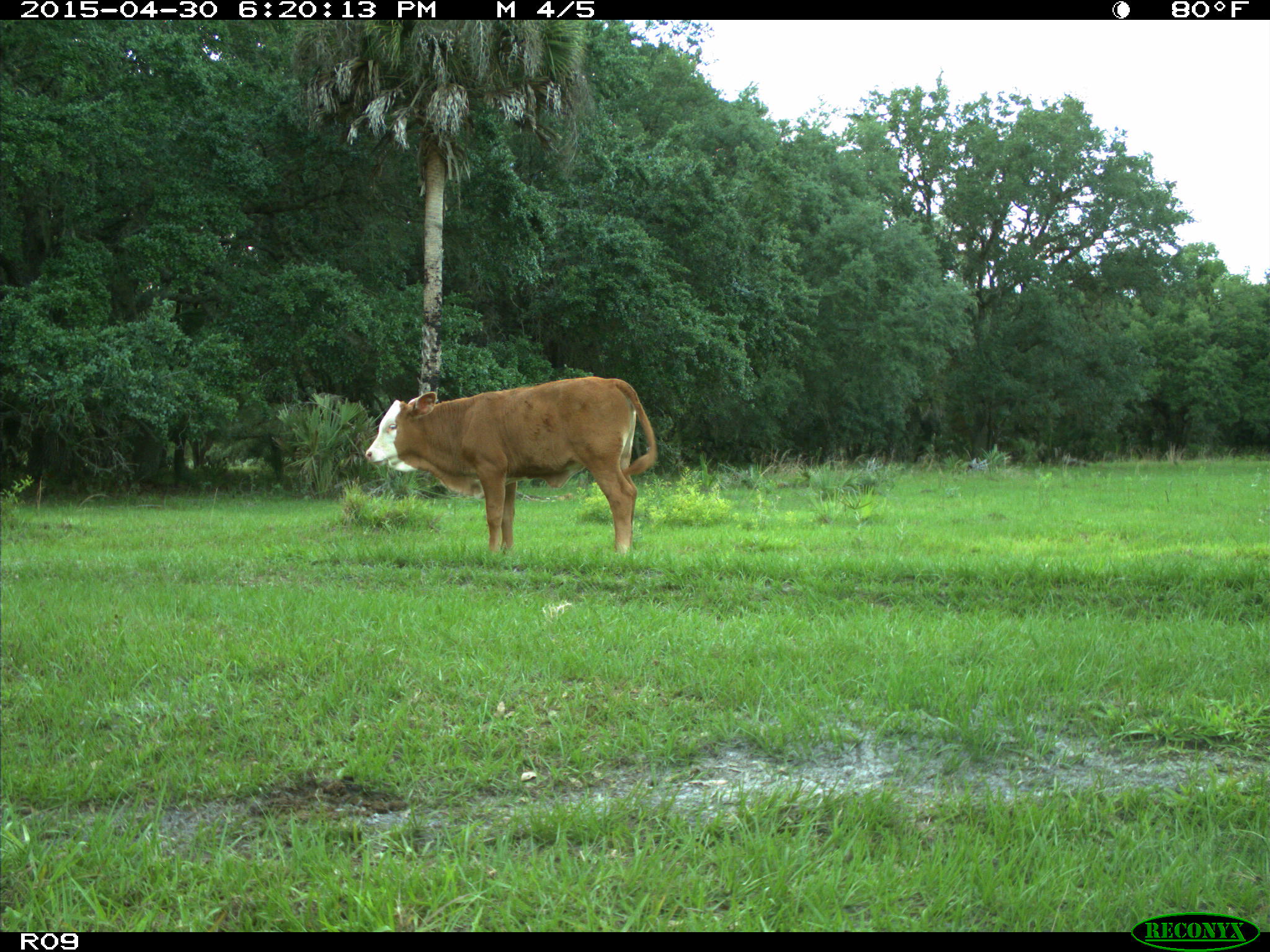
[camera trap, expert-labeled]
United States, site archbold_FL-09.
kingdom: Animalia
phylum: Chordata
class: Mammalia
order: Artiodactyla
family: Bovidae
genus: Bos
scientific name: Bos taurus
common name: domestic cow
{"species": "Bos taurus (domestic cow)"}